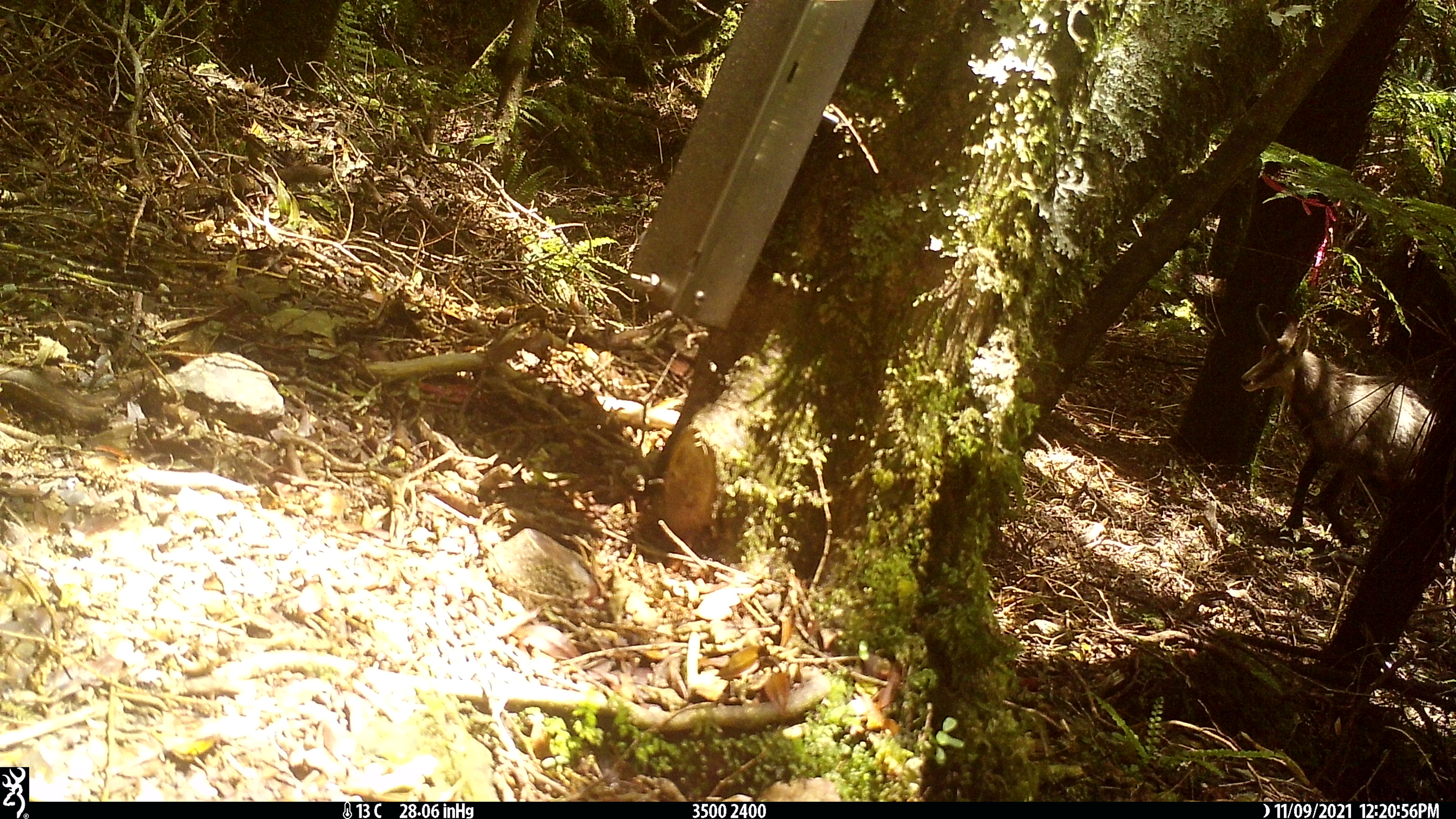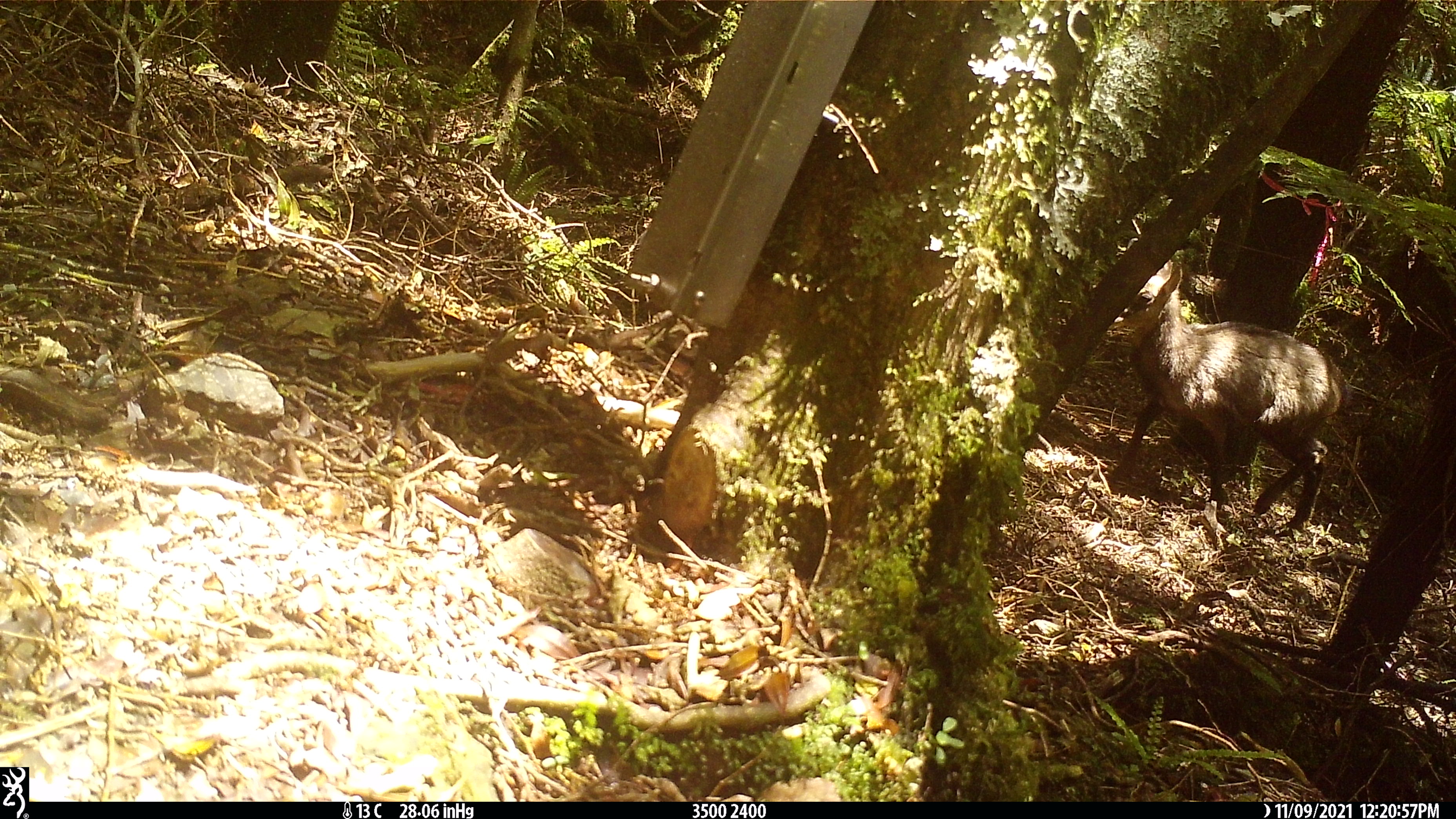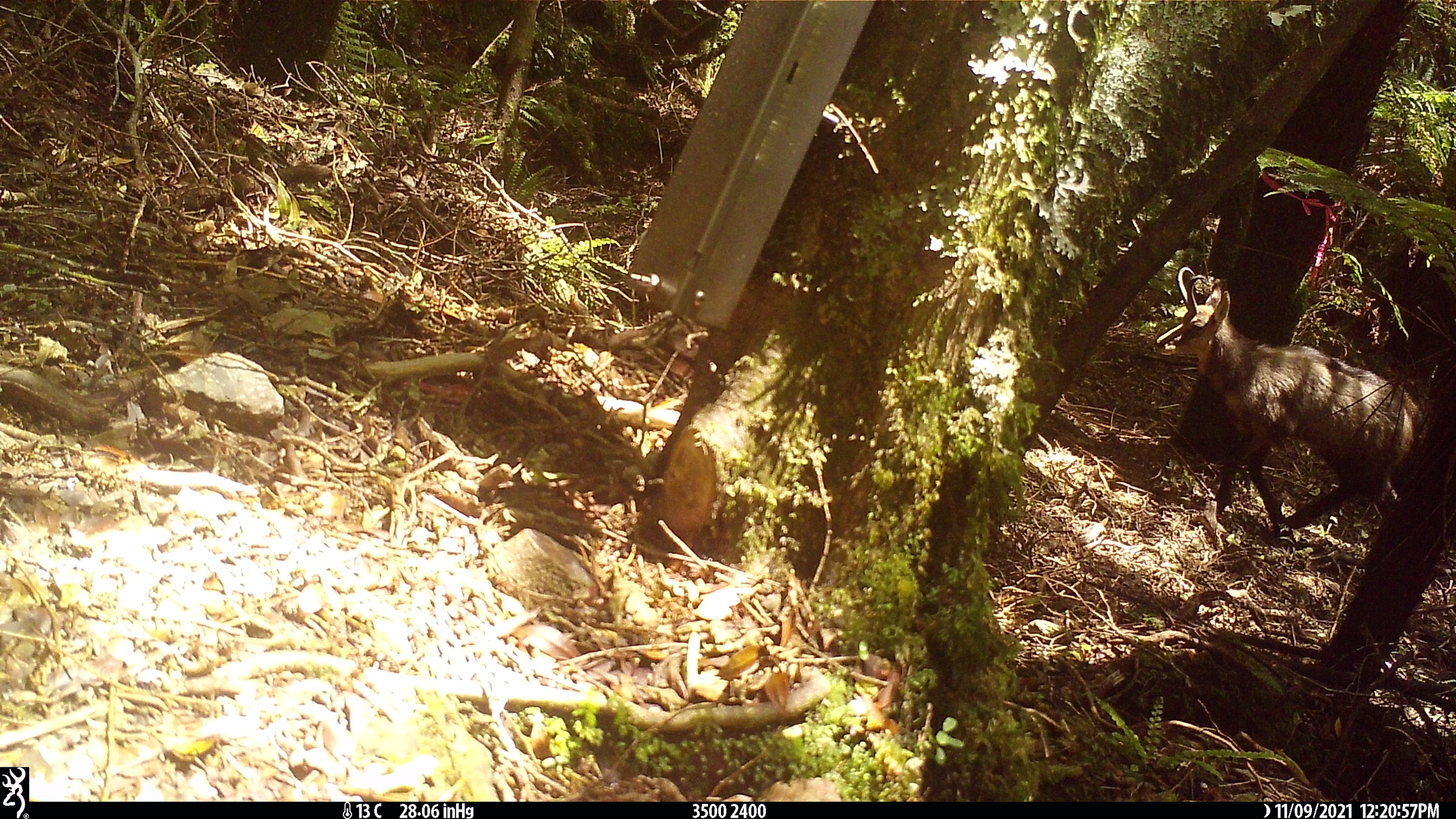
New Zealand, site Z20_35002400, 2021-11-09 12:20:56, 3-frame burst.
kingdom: Animalia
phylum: Chordata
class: Mammalia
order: Artiodactyla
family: Bovidae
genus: Rupicapra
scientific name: Rupicapra rupicapra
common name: alpine chamois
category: chamois